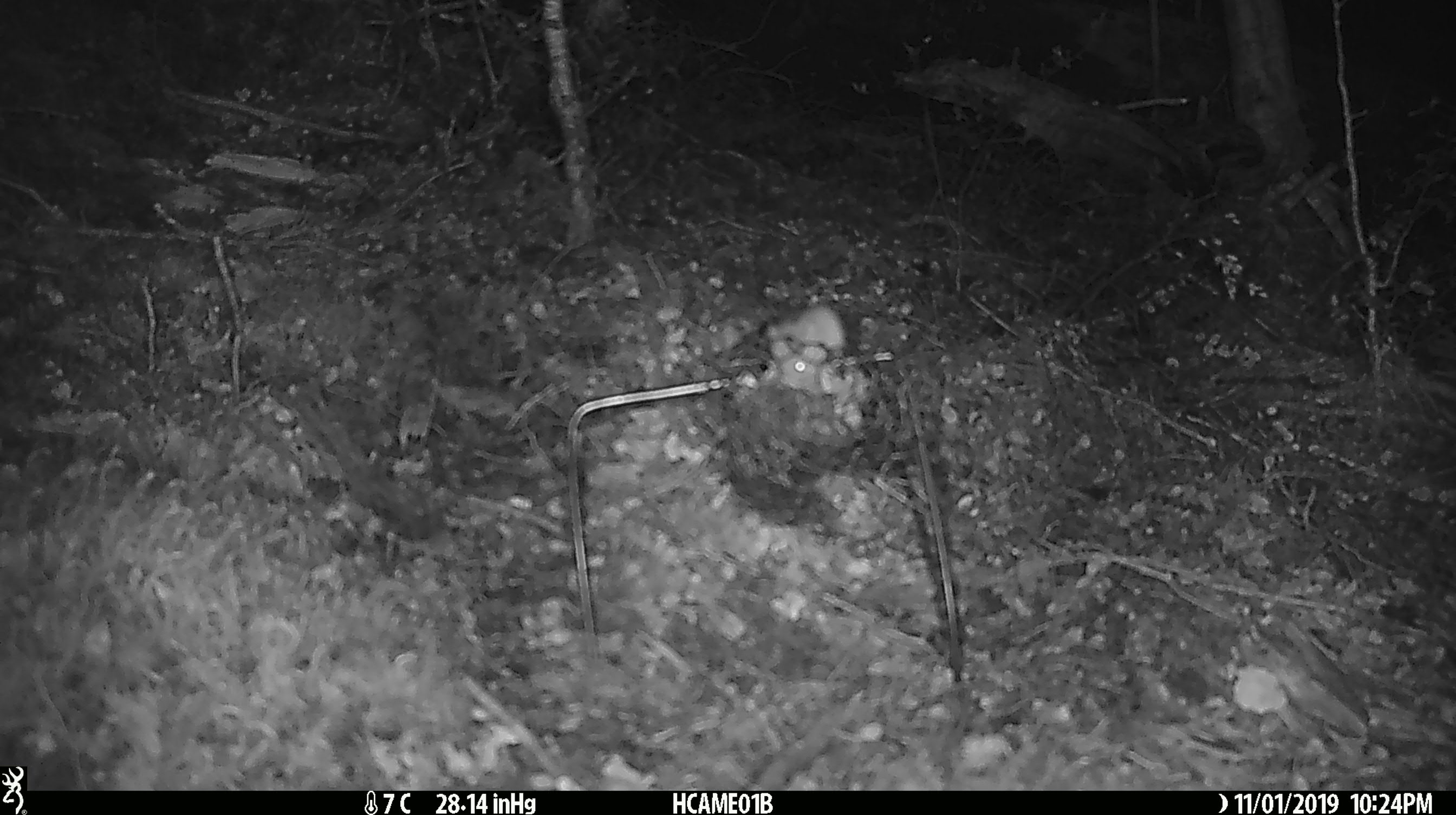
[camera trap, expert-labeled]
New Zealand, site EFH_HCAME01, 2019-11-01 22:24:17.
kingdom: Animalia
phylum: Chordata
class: Mammalia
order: Rodentia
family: Muridae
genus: Mus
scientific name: Mus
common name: mouse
Mouse (Mus).